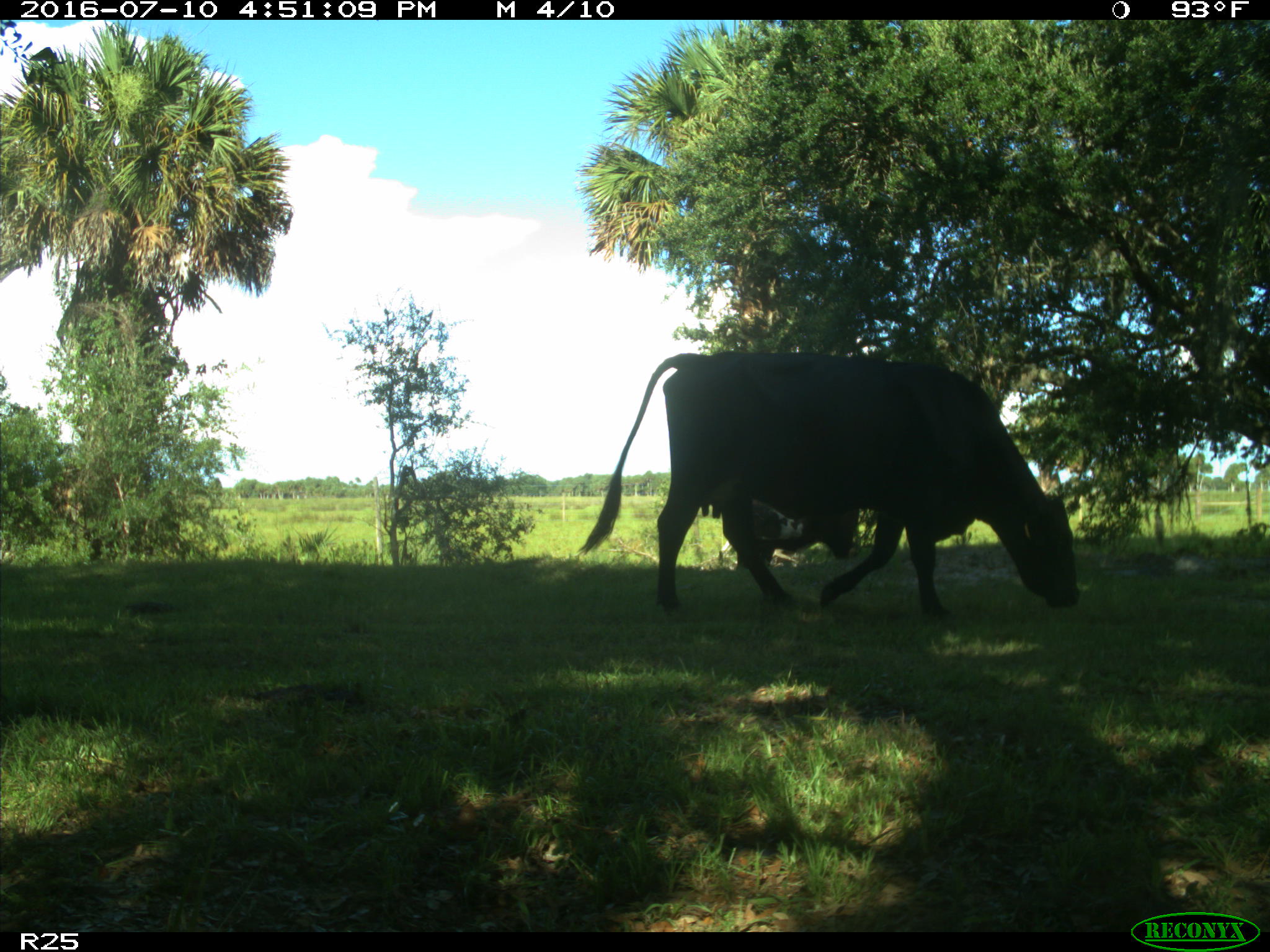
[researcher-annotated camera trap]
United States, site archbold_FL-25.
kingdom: Animalia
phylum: Chordata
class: Mammalia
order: Artiodactyla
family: Bovidae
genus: Bos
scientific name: Bos taurus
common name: domestic cow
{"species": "Bos taurus (domestic cow)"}